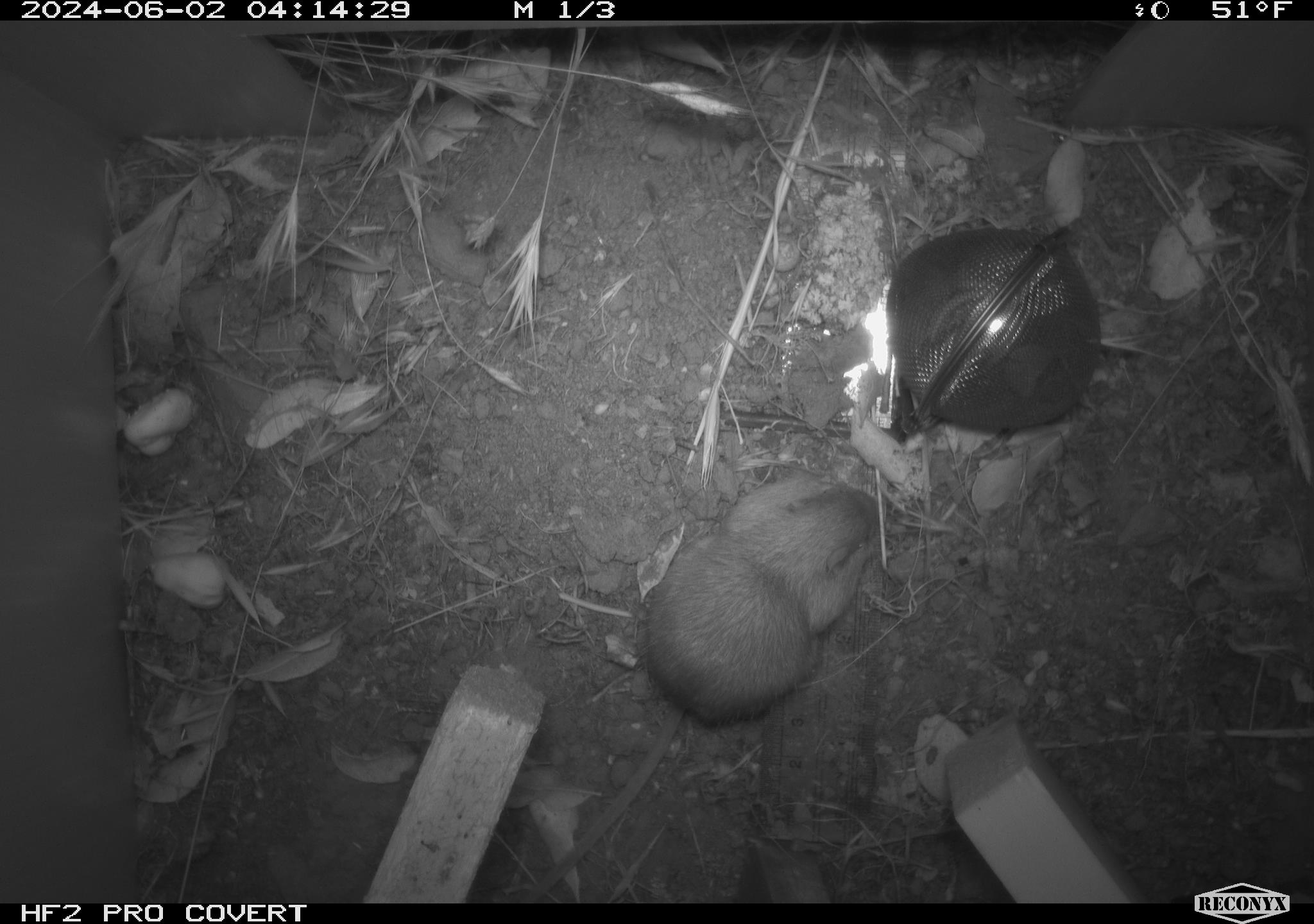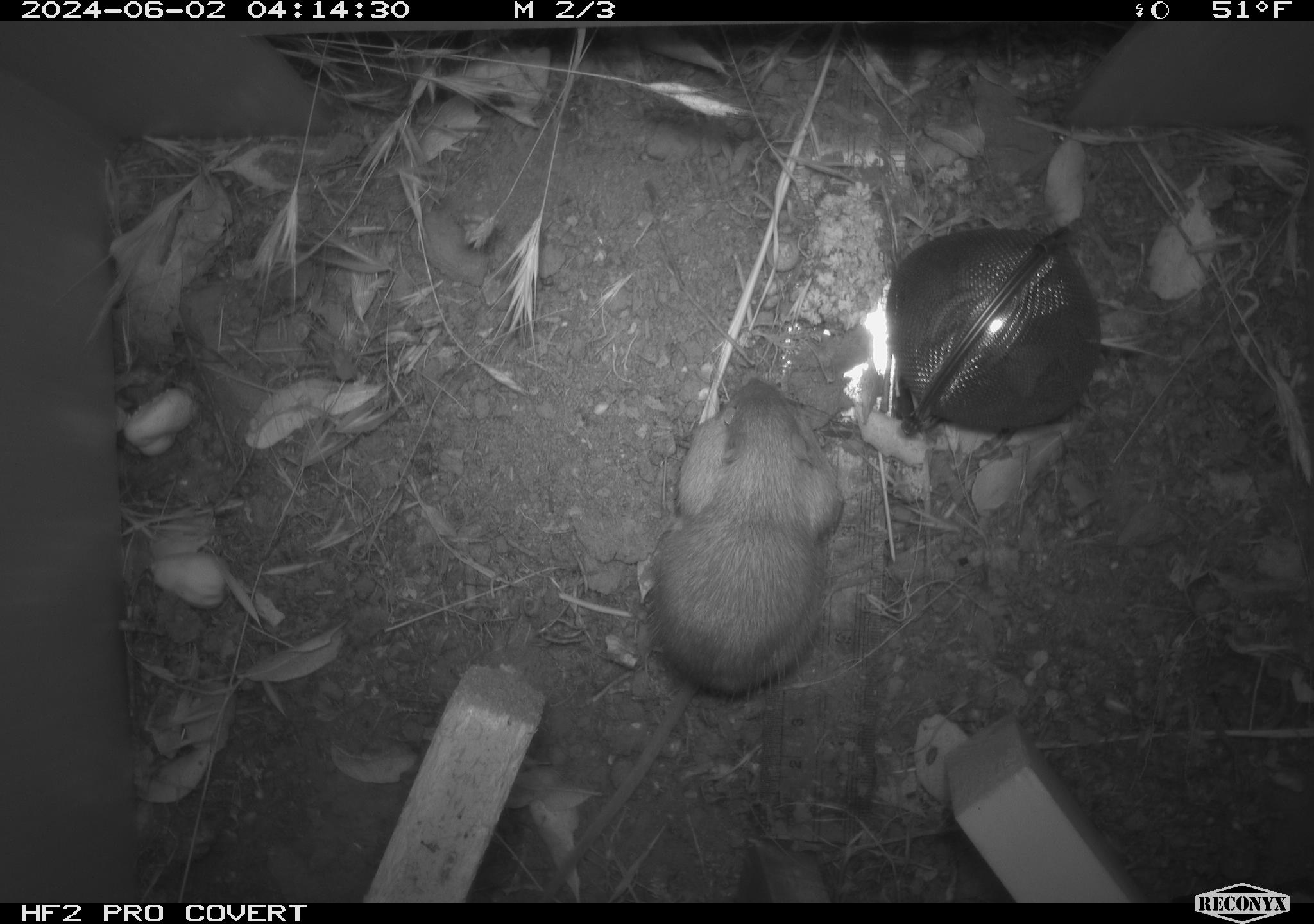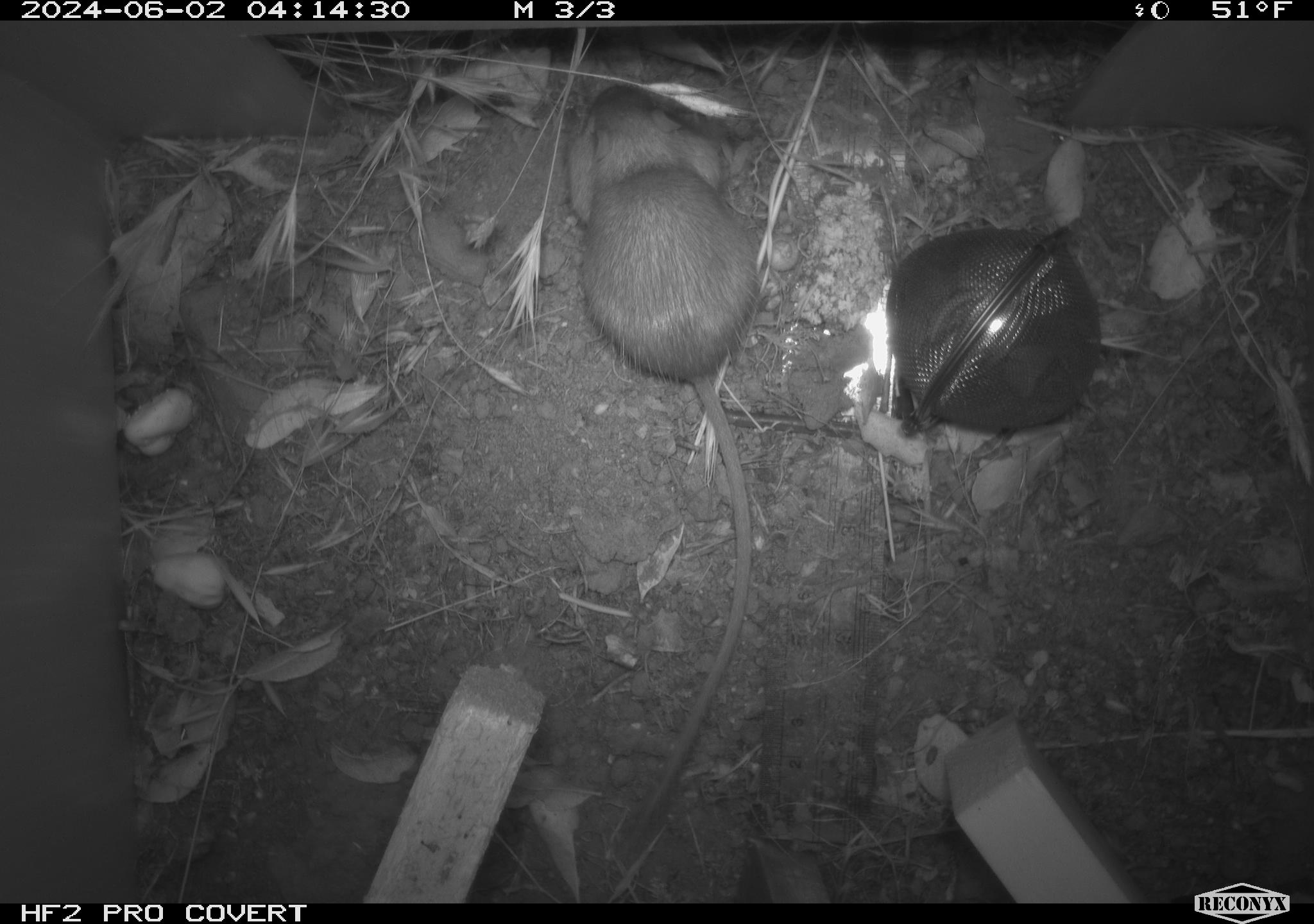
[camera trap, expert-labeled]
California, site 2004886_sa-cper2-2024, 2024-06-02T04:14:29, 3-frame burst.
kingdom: Animalia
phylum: Chordata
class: Mammalia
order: Rodentia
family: Heteromyidae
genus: Dipodomys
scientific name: Dipodomys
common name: kangaroo rats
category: dipodomys species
Dipodomys species (kangaroo rats) (Dipodomys).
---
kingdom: Animalia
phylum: Chordata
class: Mammalia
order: Rodentia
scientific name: Rodentia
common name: rodent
Rodent (Rodentia).